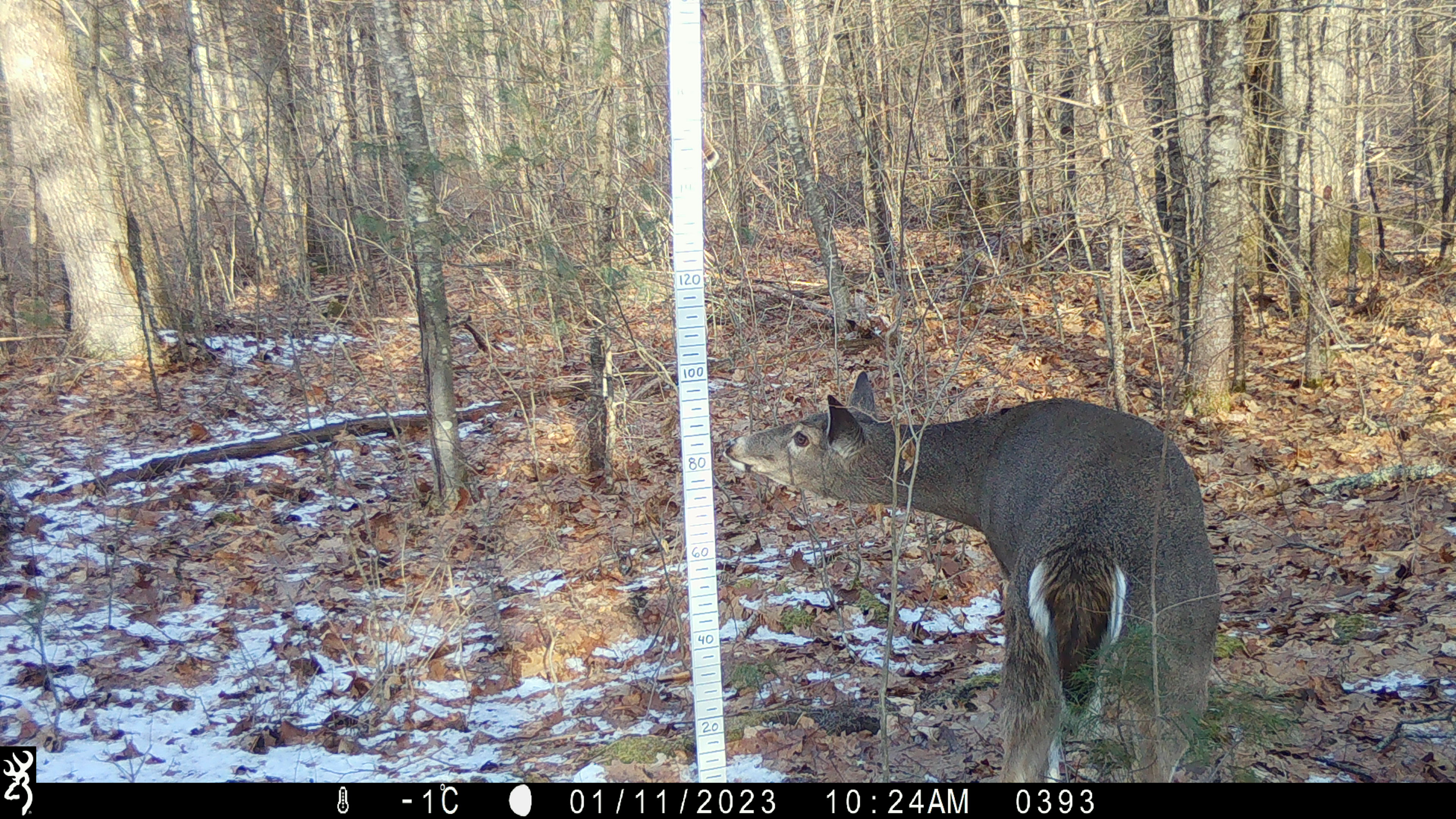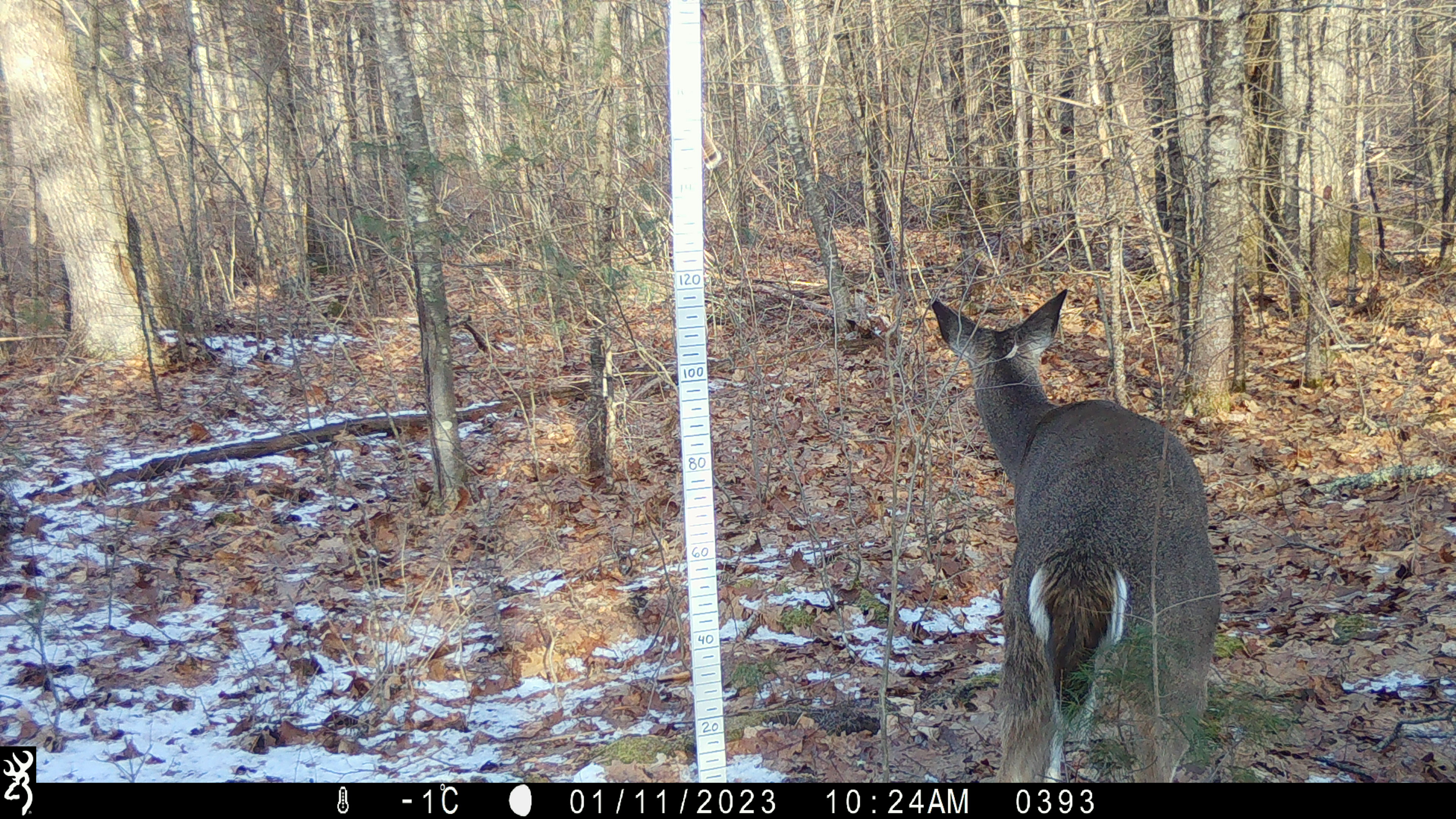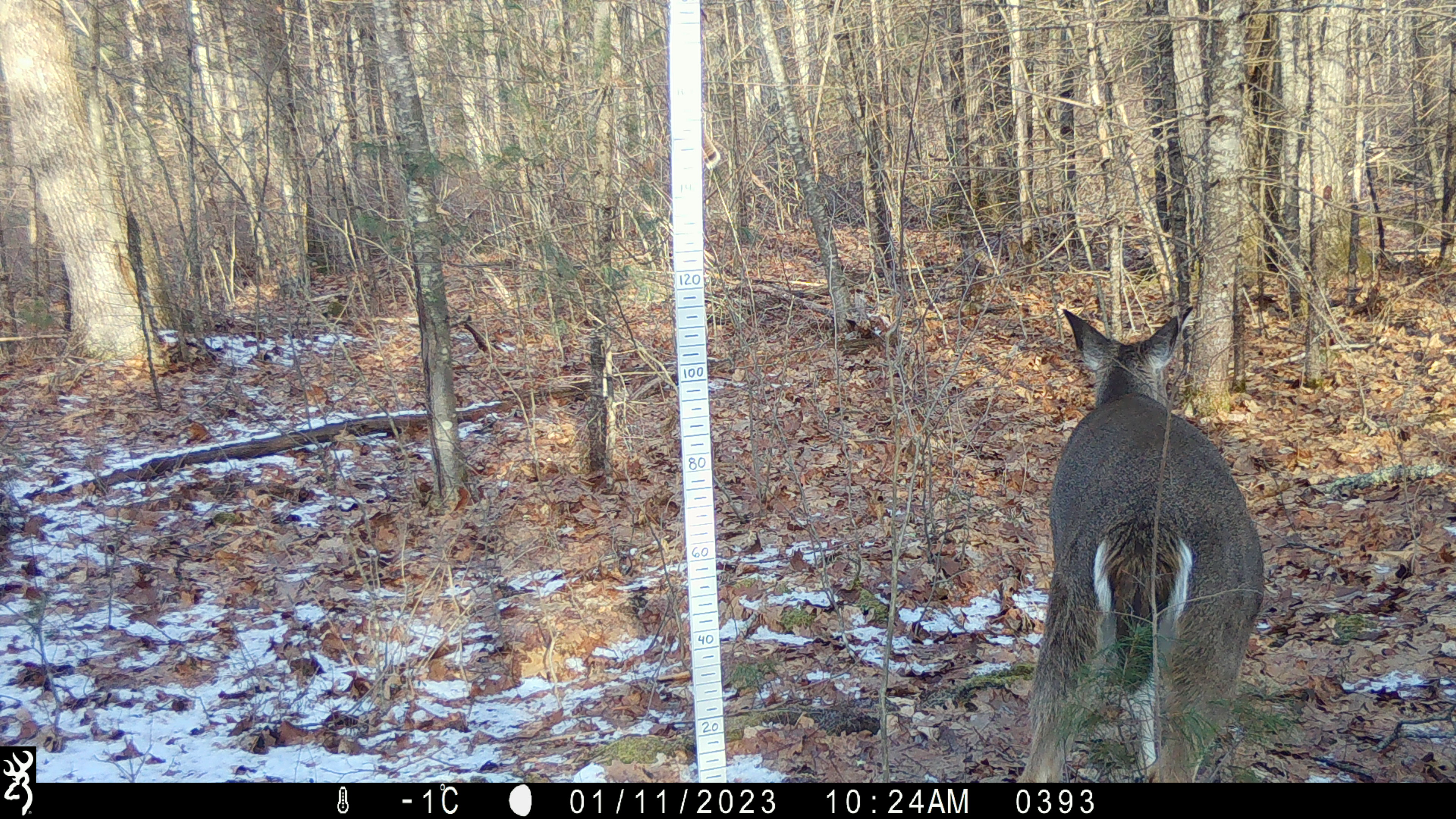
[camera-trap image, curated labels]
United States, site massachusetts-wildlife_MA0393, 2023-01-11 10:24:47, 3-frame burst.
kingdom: Animalia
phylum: Chordata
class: Mammalia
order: Artiodactyla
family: Cervidae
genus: Odocoileus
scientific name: Odocoileus virginianus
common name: white-tailed deer